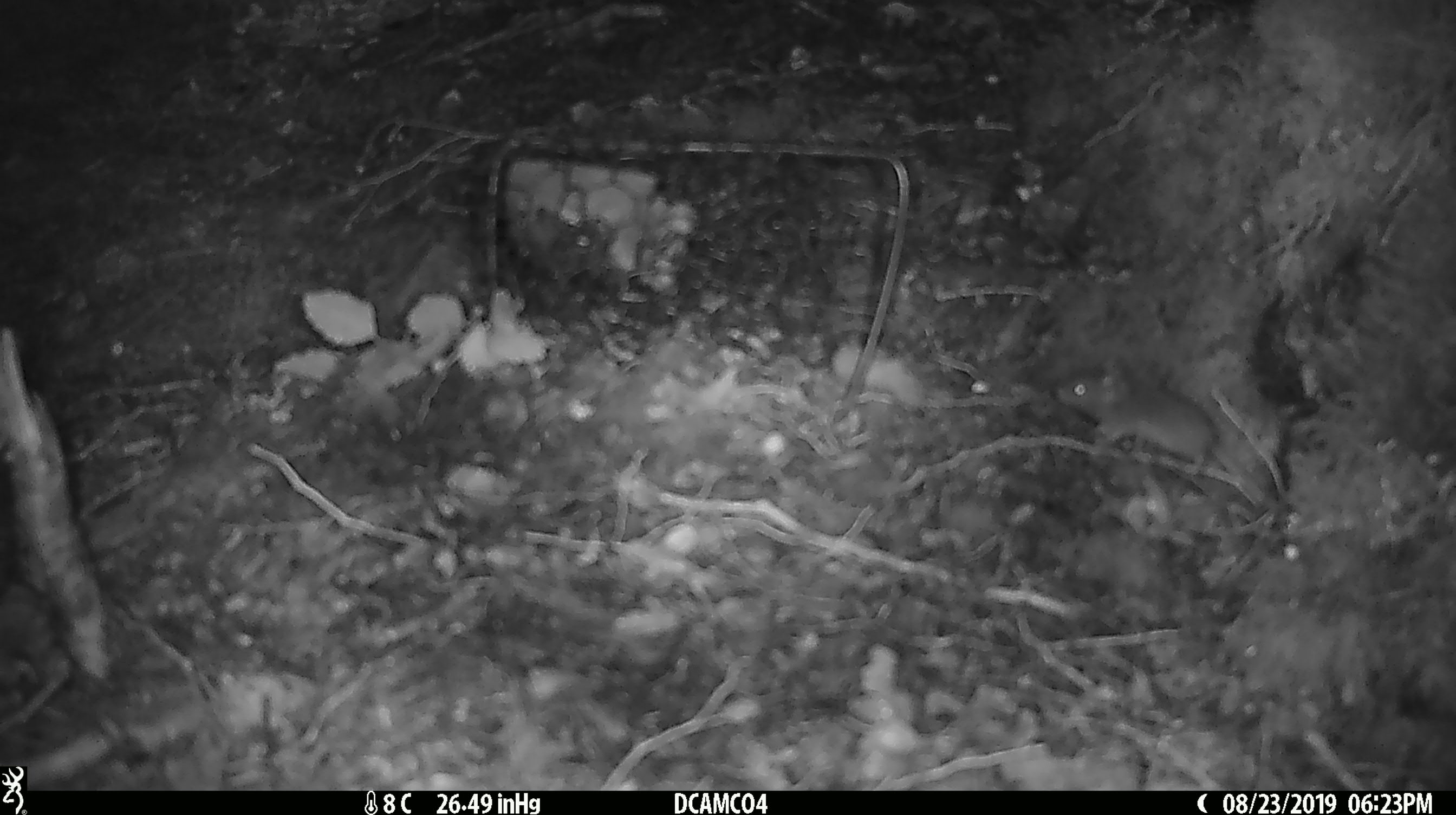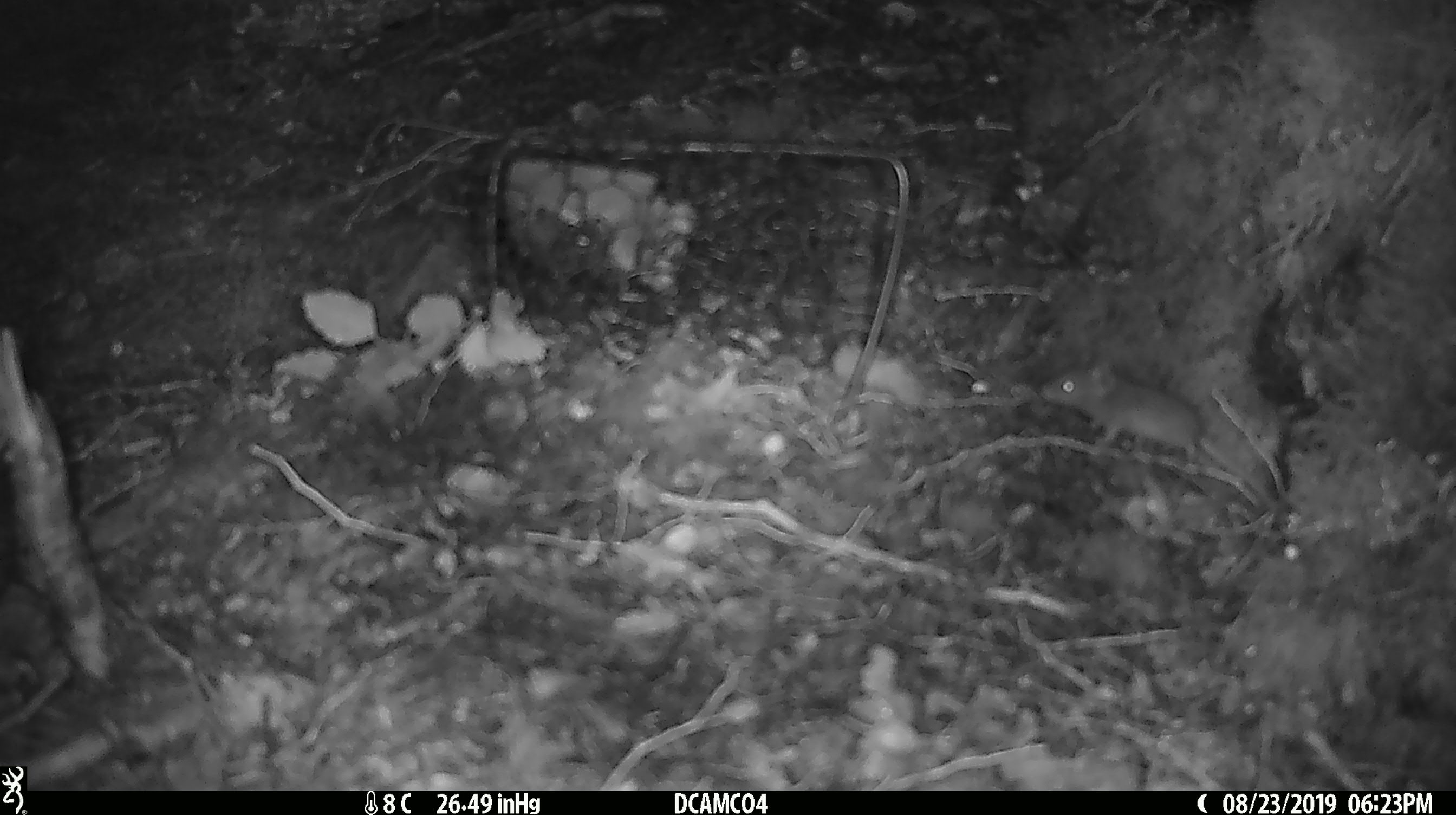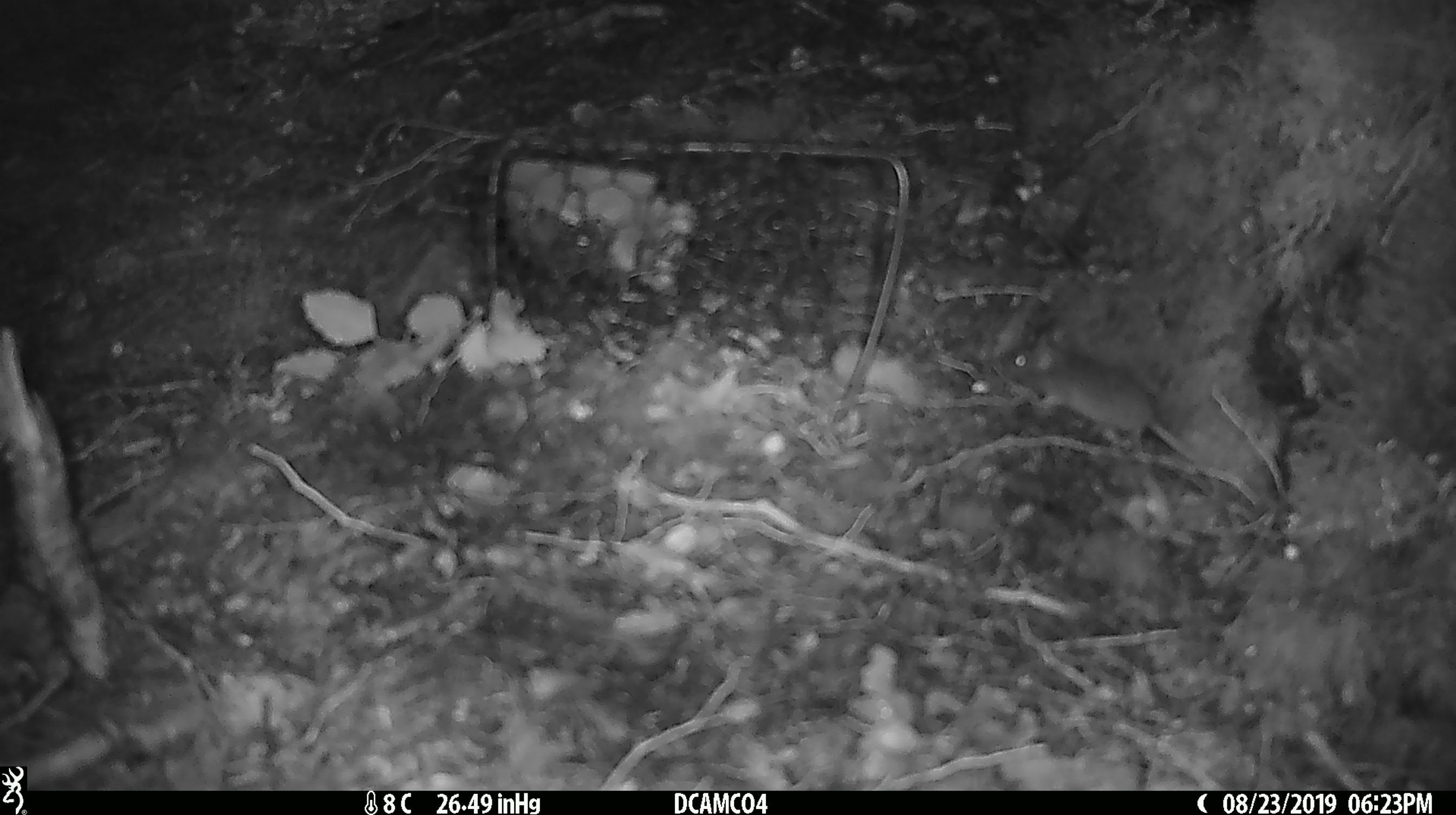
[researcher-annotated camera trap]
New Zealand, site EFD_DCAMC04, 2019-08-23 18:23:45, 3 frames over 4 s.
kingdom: Animalia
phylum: Chordata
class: Mammalia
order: Rodentia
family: Muridae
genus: Mus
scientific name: Mus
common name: mouse